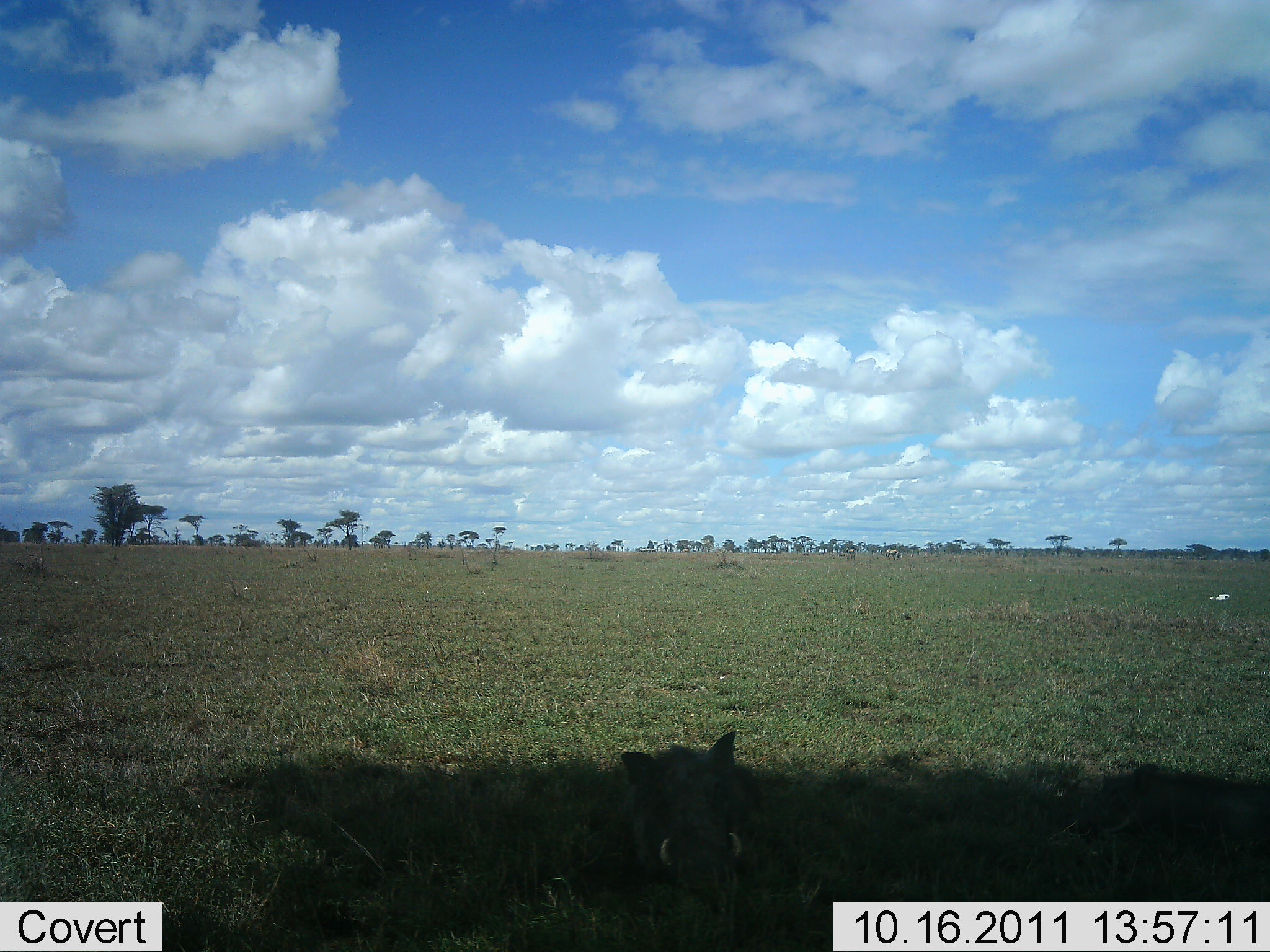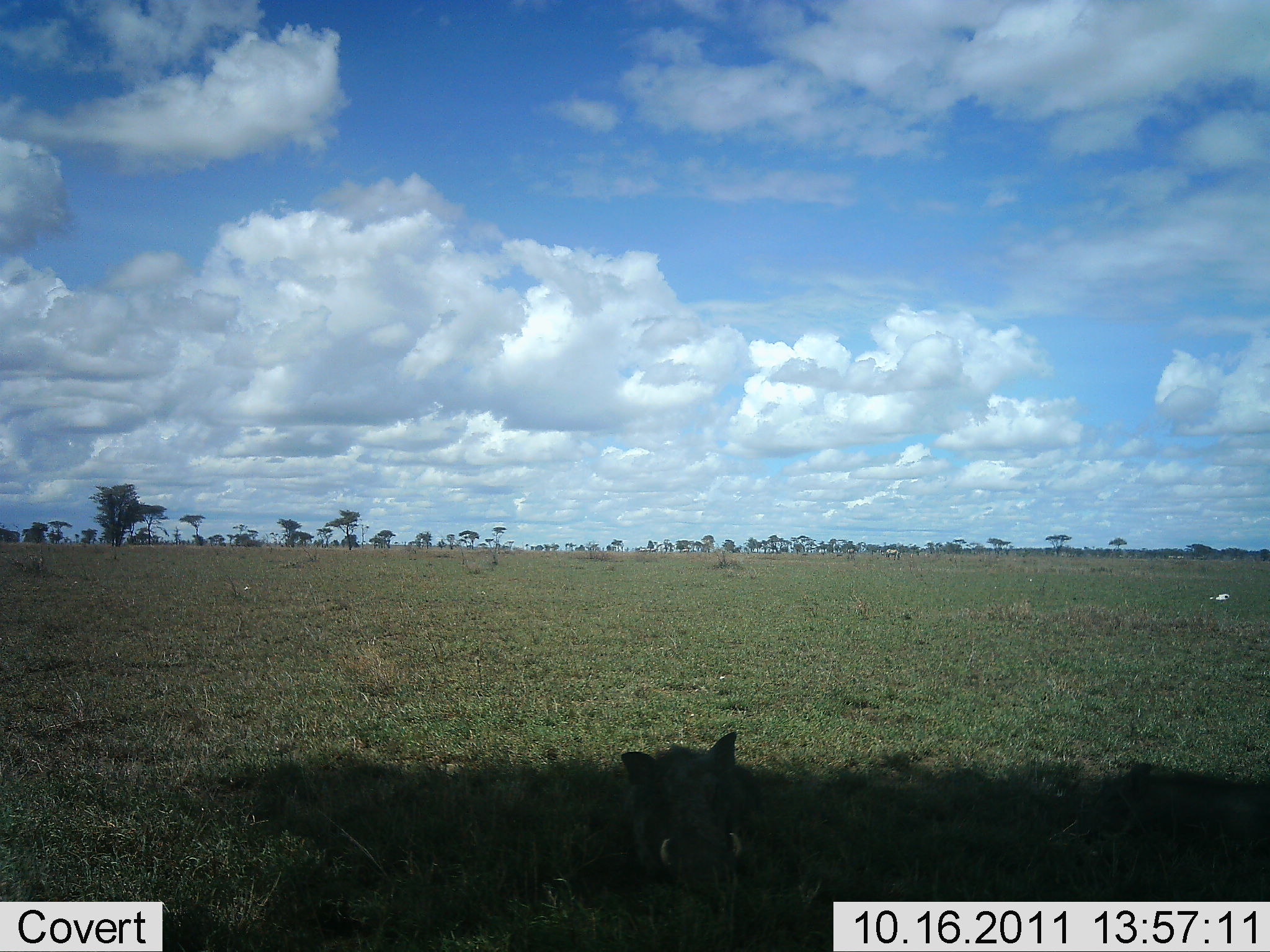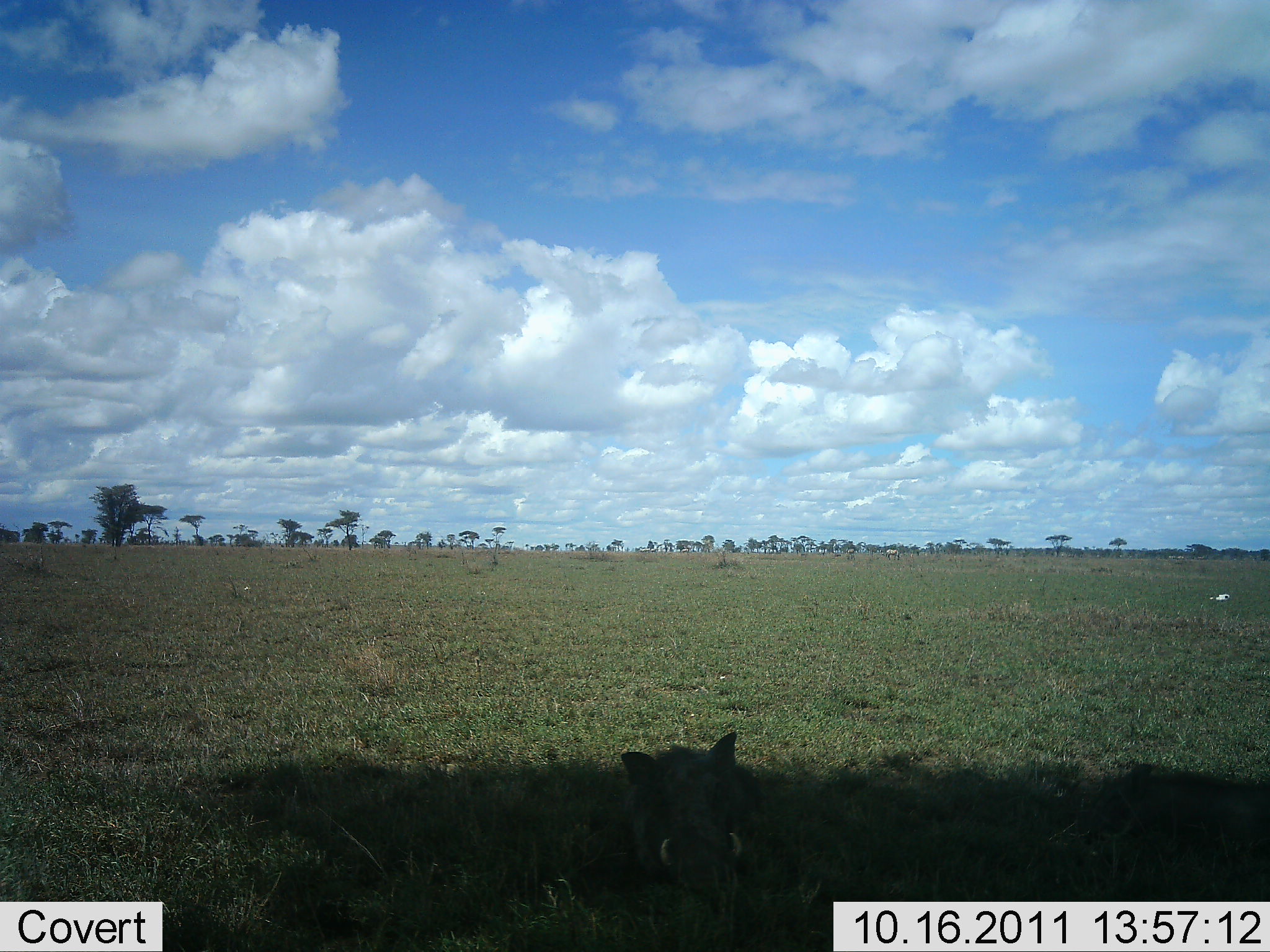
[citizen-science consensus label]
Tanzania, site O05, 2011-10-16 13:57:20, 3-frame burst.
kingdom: Animalia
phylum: Chordata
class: Mammalia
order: Artiodactyla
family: Suidae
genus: Phacochoerus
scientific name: Phacochoerus africanus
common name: warthog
Warthog (Phacochoerus africanus), count 1. Behavior (volunteer vote fractions): standing 38%, resting 62%, moving 6%, interacting 0%. Young present (vote fraction): 0%. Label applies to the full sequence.